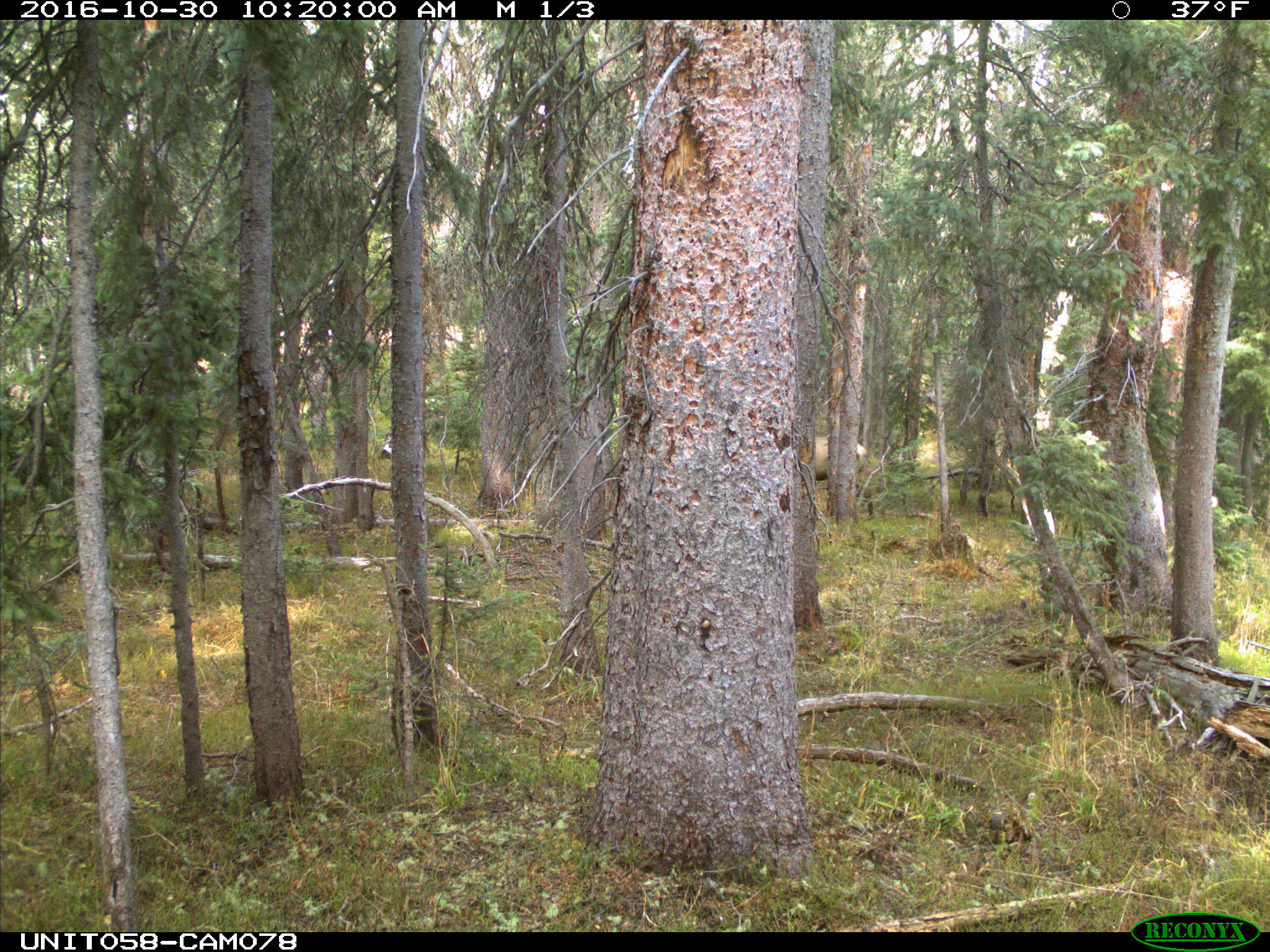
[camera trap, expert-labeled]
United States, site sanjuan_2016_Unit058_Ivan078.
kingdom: Animalia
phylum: Chordata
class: Mammalia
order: Artiodactyla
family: Cervidae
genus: Cervus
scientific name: Cervus elaphus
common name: red deer